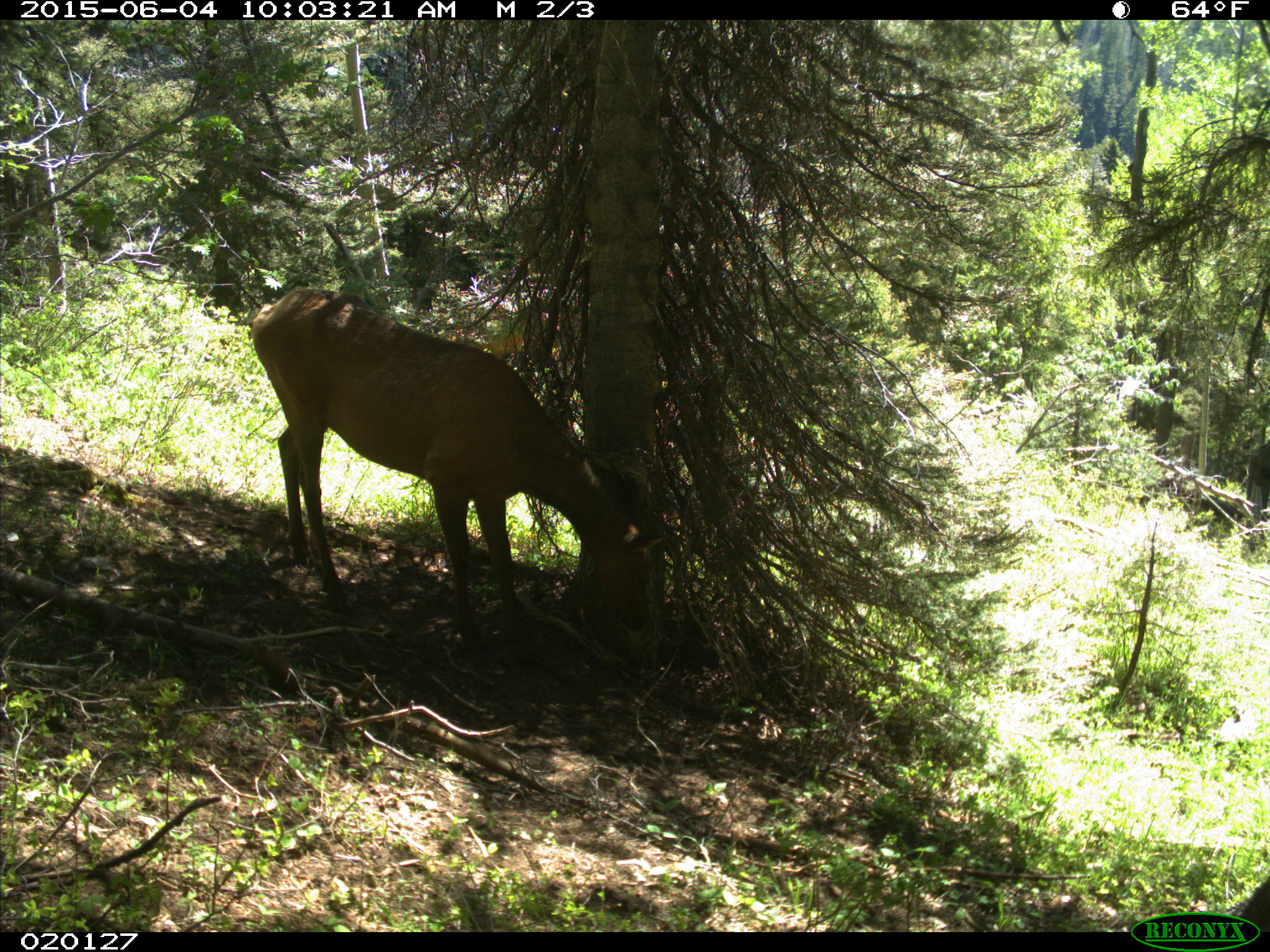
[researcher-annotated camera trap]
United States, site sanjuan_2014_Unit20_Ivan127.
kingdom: Animalia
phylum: Chordata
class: Mammalia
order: Artiodactyla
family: Cervidae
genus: Cervus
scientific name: Cervus elaphus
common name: red deer